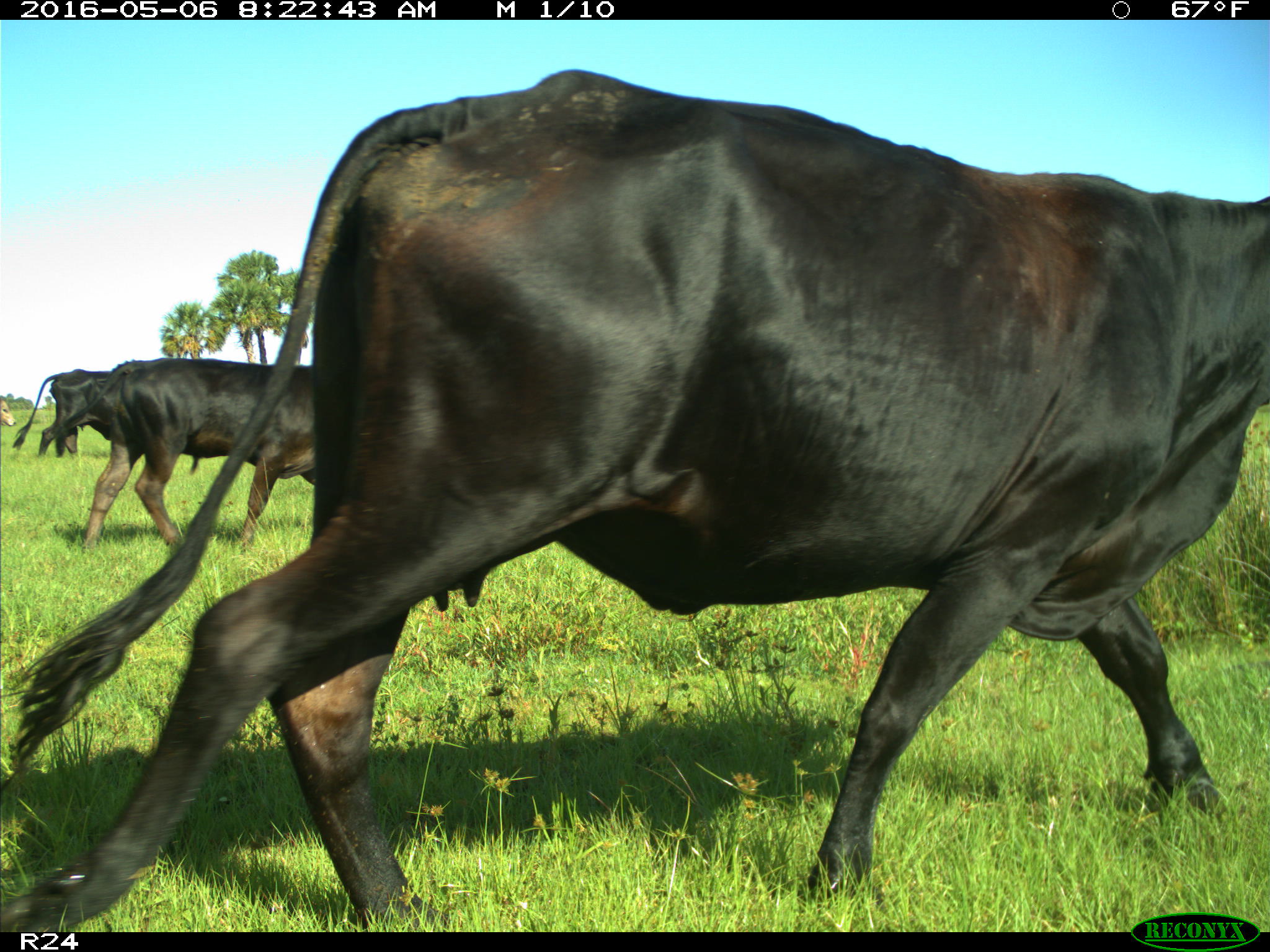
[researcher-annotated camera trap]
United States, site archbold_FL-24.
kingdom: Animalia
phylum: Chordata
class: Mammalia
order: Artiodactyla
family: Bovidae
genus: Bos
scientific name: Bos taurus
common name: domestic cow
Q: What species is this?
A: Bos taurus (domestic cow).